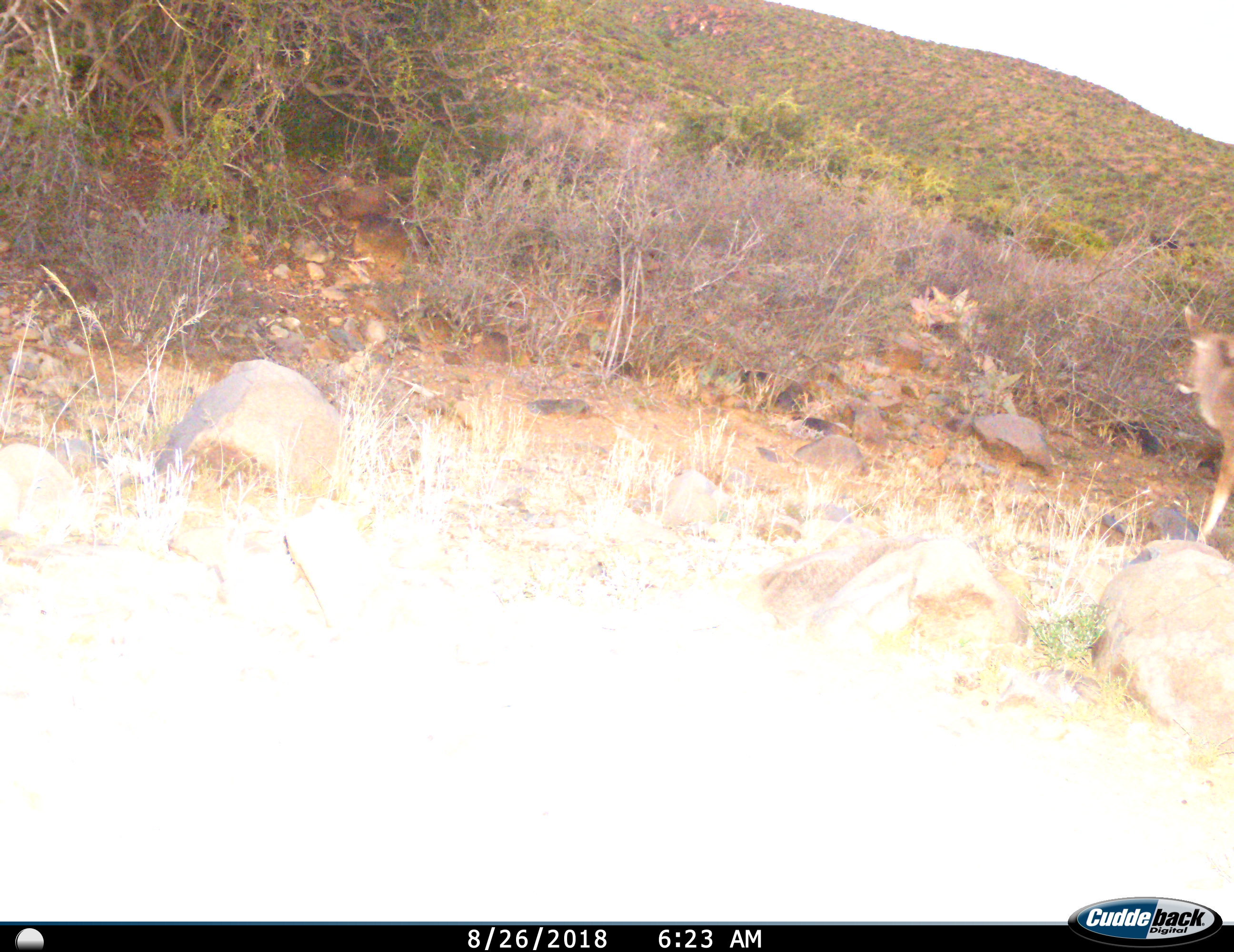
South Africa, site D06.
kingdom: Animalia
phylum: Chordata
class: Mammalia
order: Artiodactyla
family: Bovidae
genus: Tragelaphus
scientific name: Tragelaphus strepsiceros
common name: greater kudu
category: kudu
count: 1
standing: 20%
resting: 0%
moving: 80%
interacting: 0%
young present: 0%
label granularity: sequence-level